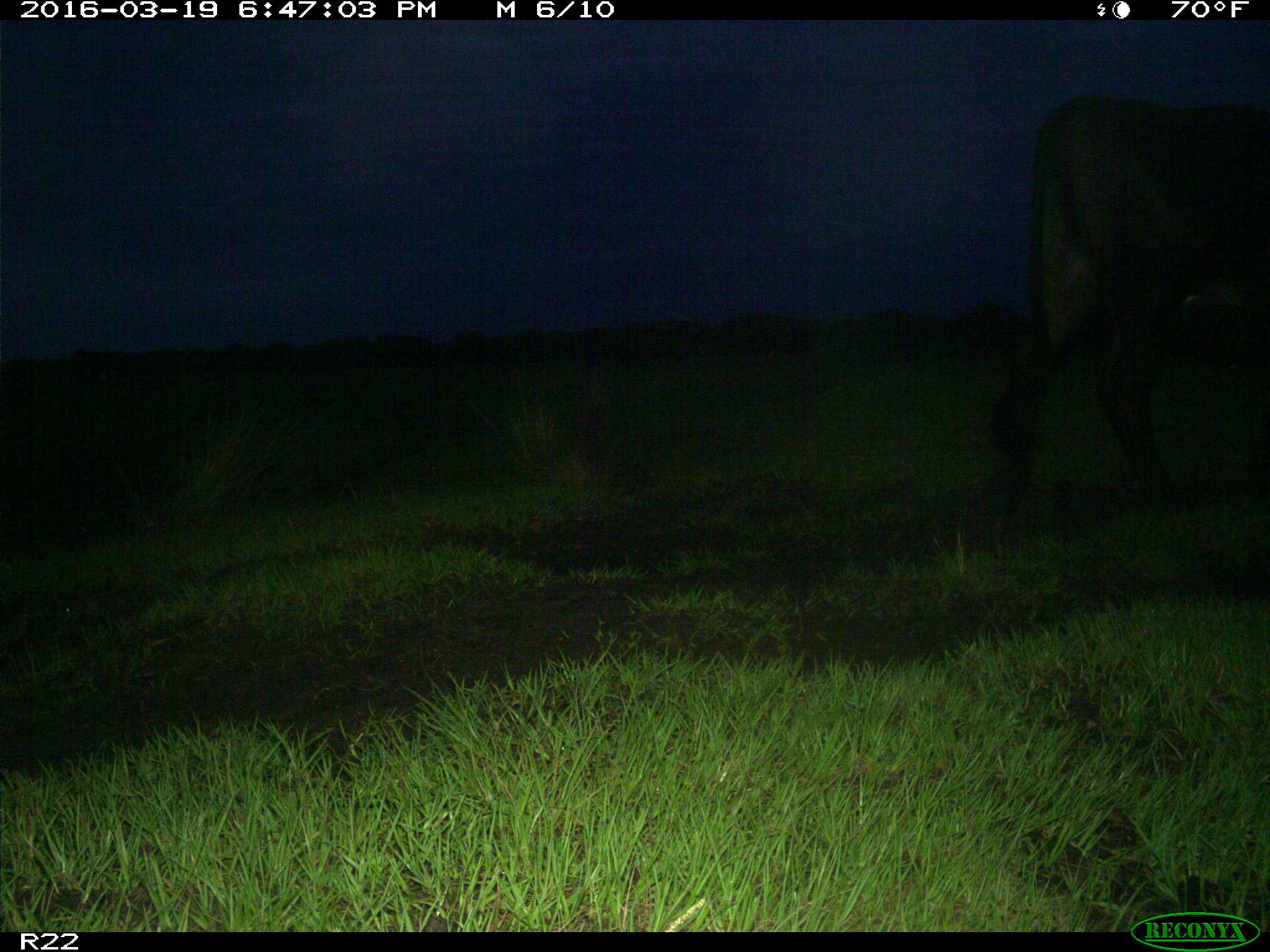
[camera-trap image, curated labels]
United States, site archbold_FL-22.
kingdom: Animalia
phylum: Chordata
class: Mammalia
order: Artiodactyla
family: Bovidae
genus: Bos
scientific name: Bos taurus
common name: domestic cow